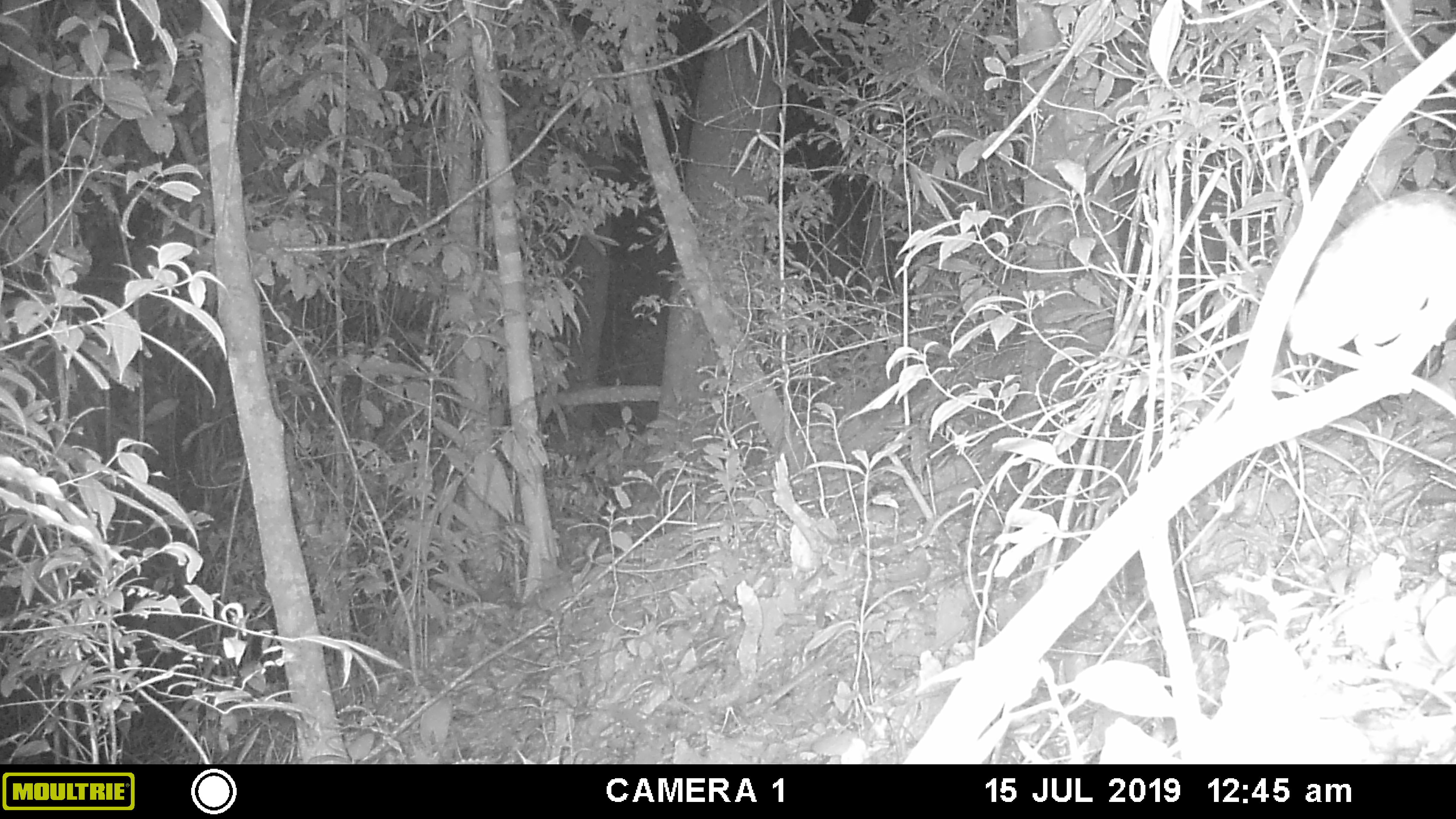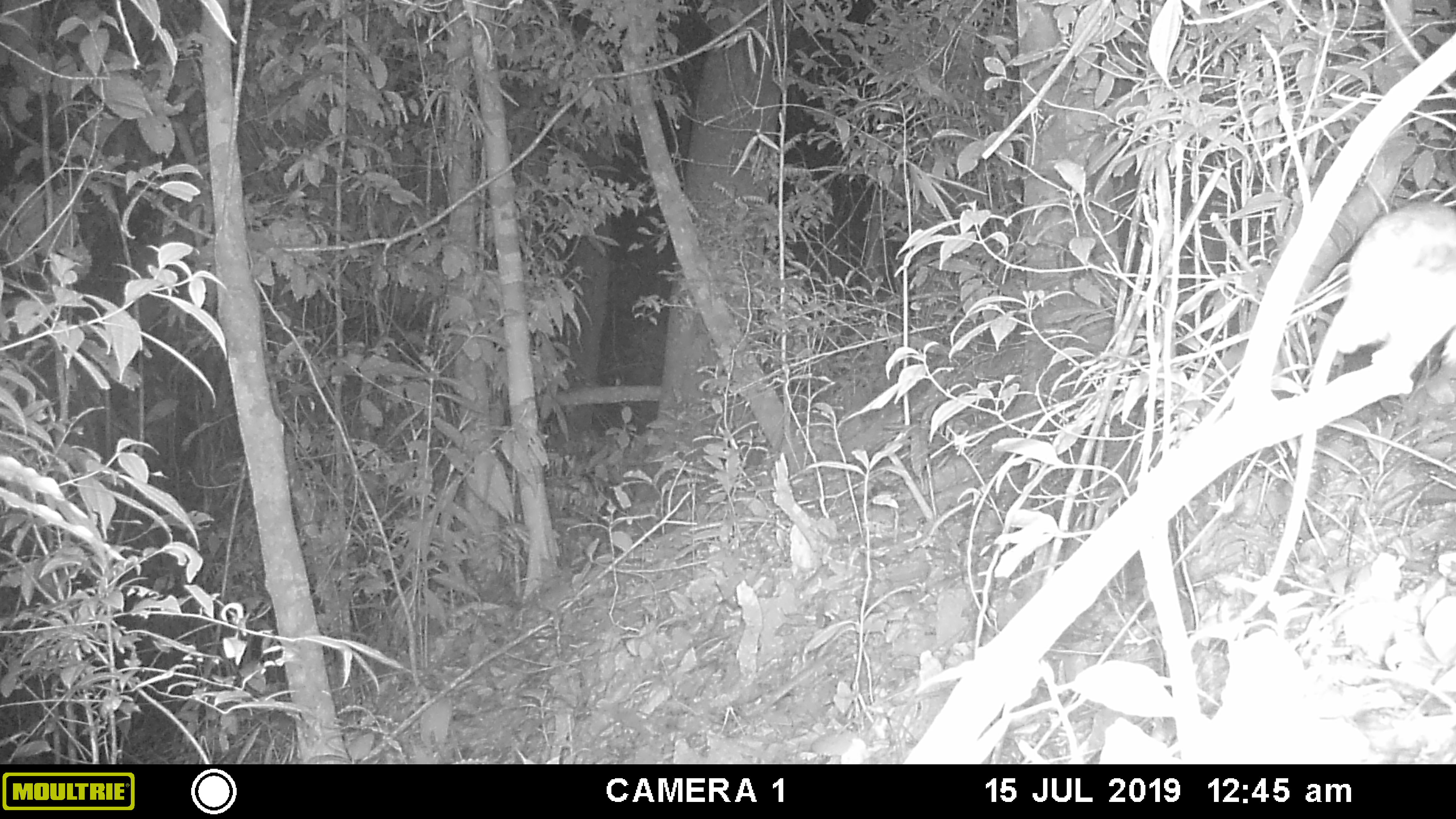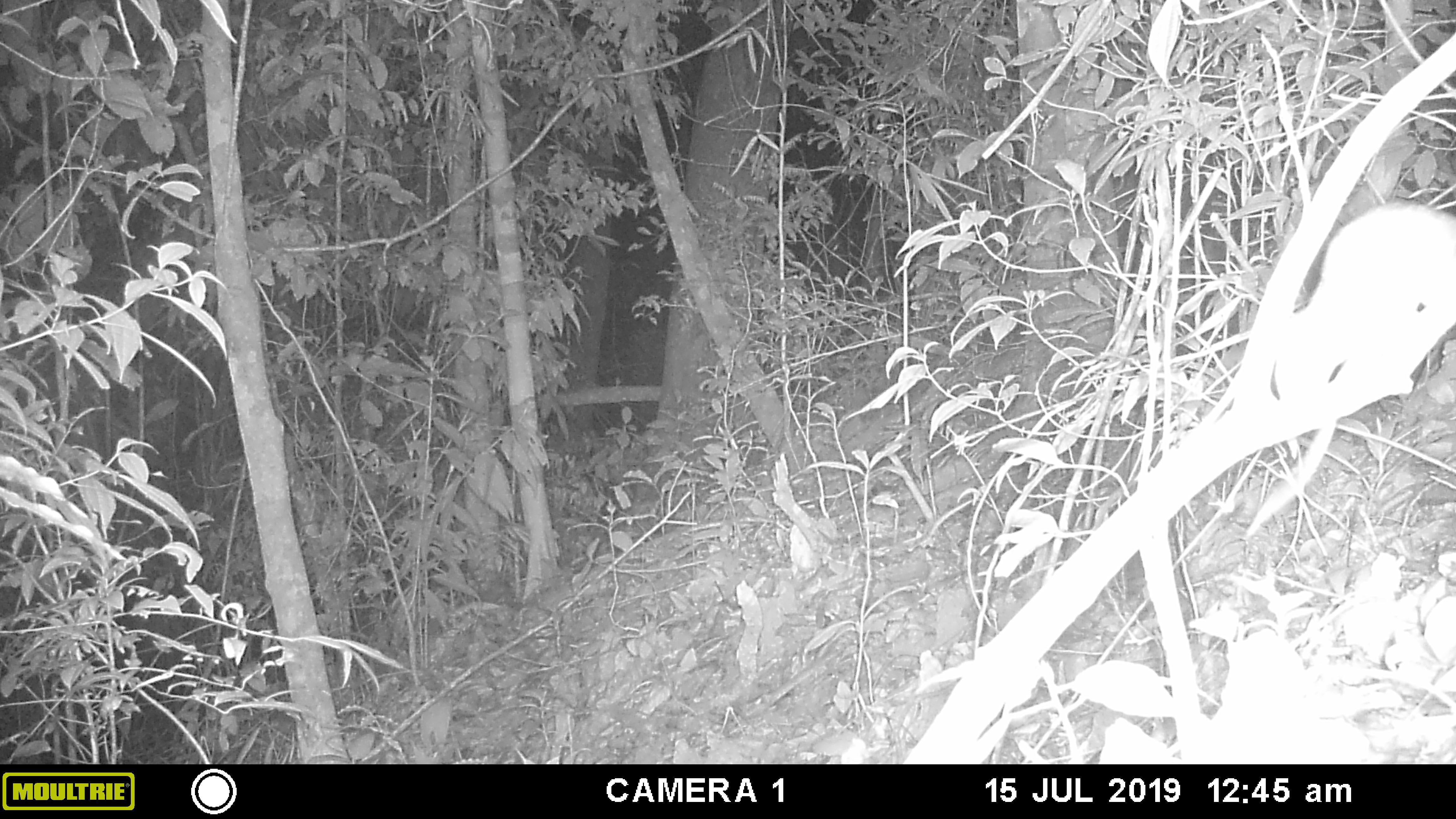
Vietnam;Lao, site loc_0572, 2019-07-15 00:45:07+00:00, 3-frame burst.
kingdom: Animalia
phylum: Chordata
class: Mammalia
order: Rodentia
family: Muridae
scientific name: Muridae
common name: old-world mice and rats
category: unidentified murid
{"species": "unidentified murid (old-world mice and rats) (Muridae)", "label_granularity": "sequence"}